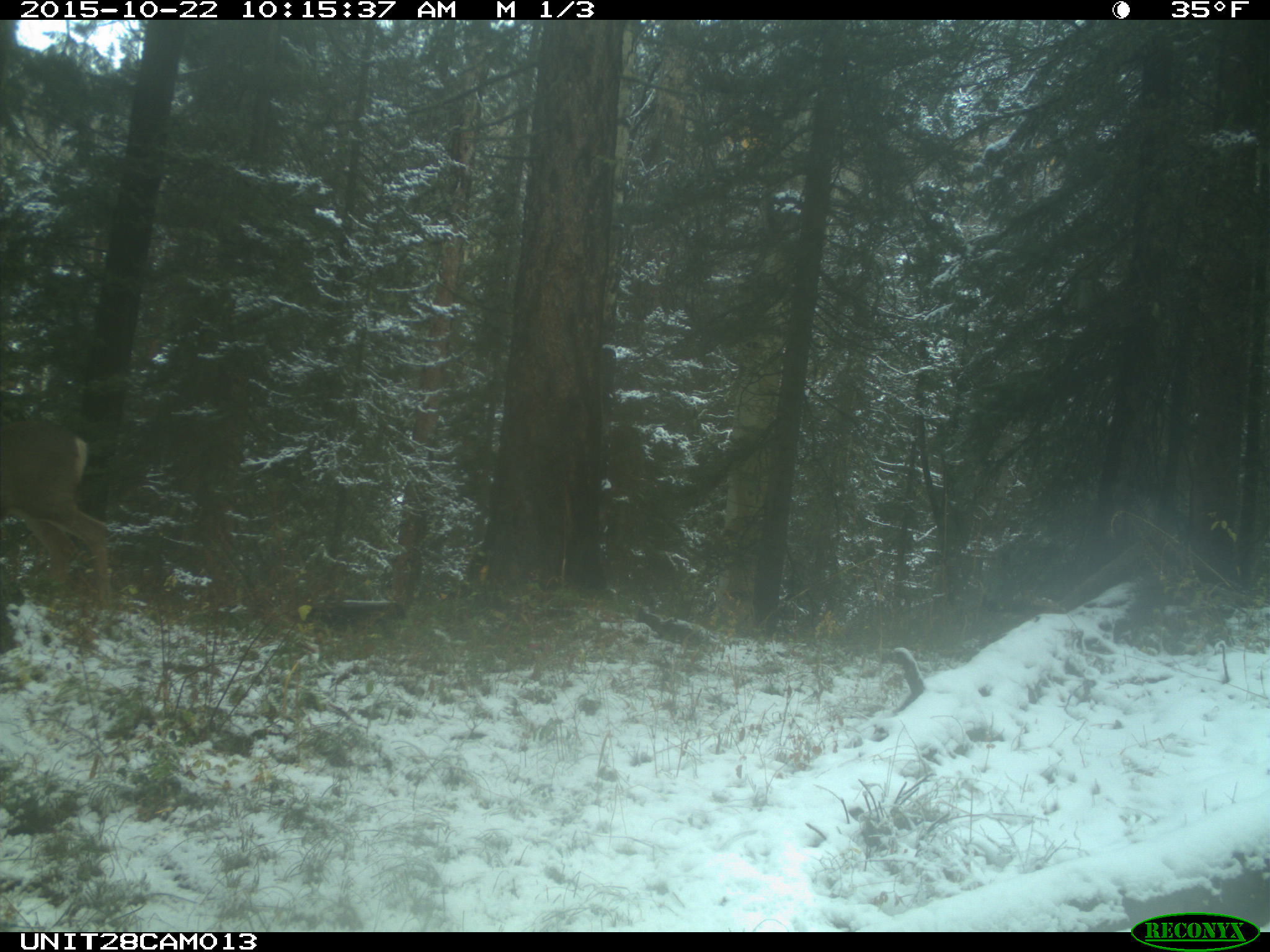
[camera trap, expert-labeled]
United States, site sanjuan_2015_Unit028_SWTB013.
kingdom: Animalia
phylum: Chordata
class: Mammalia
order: Artiodactyla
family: Cervidae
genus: Odocoileus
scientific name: Odocoileus hemionus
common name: mule deer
Odocoileus hemionus (mule deer).